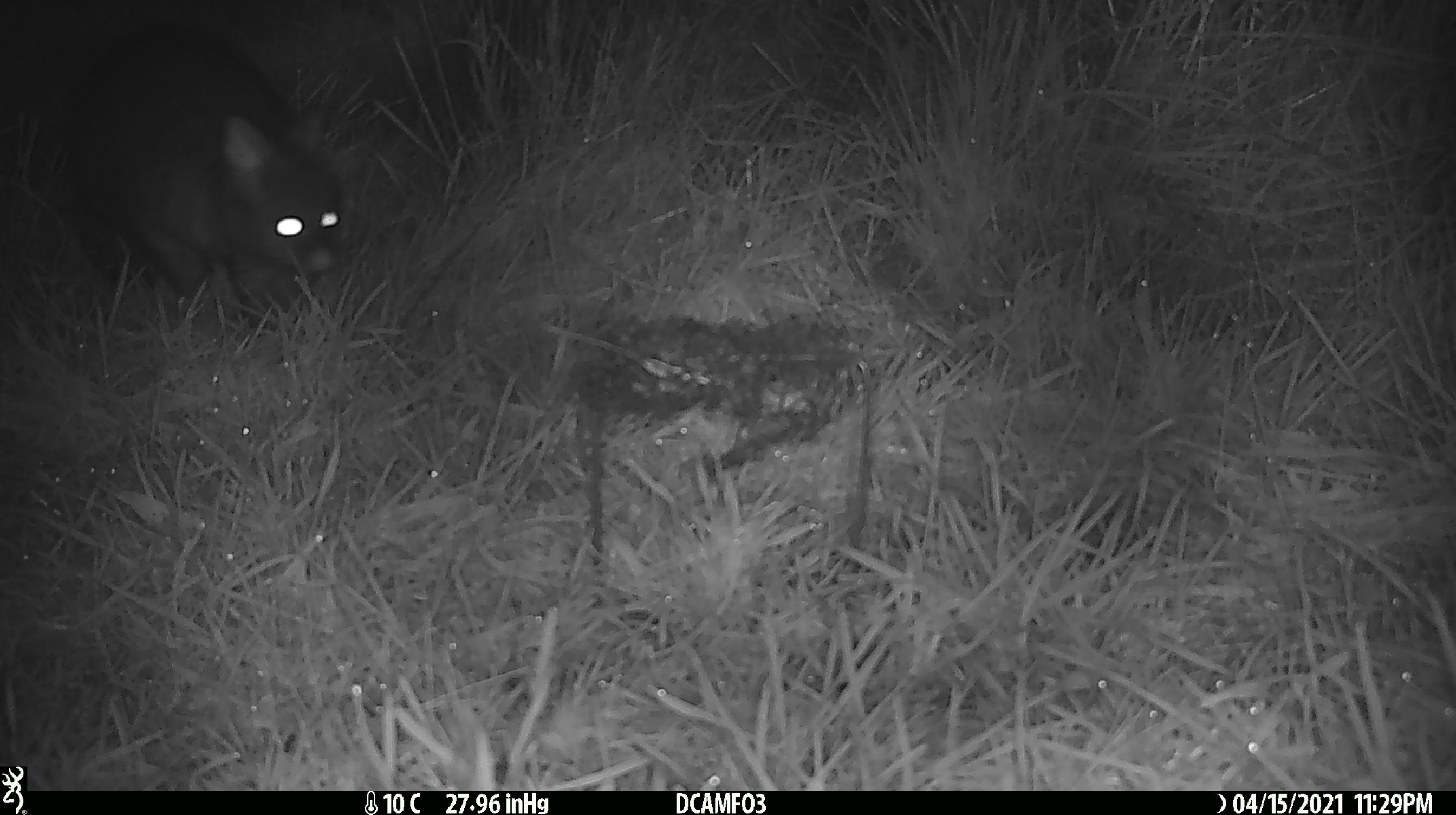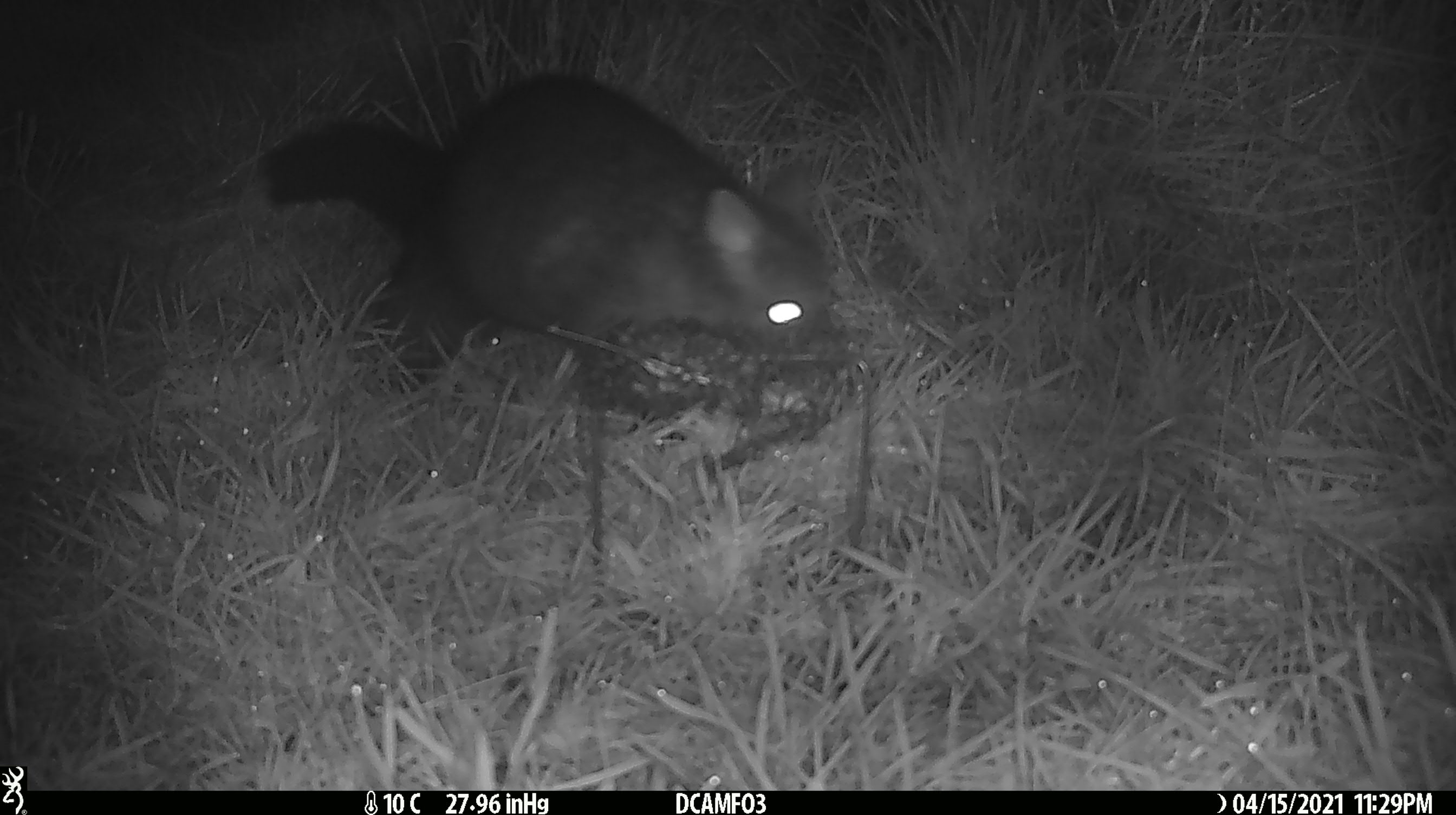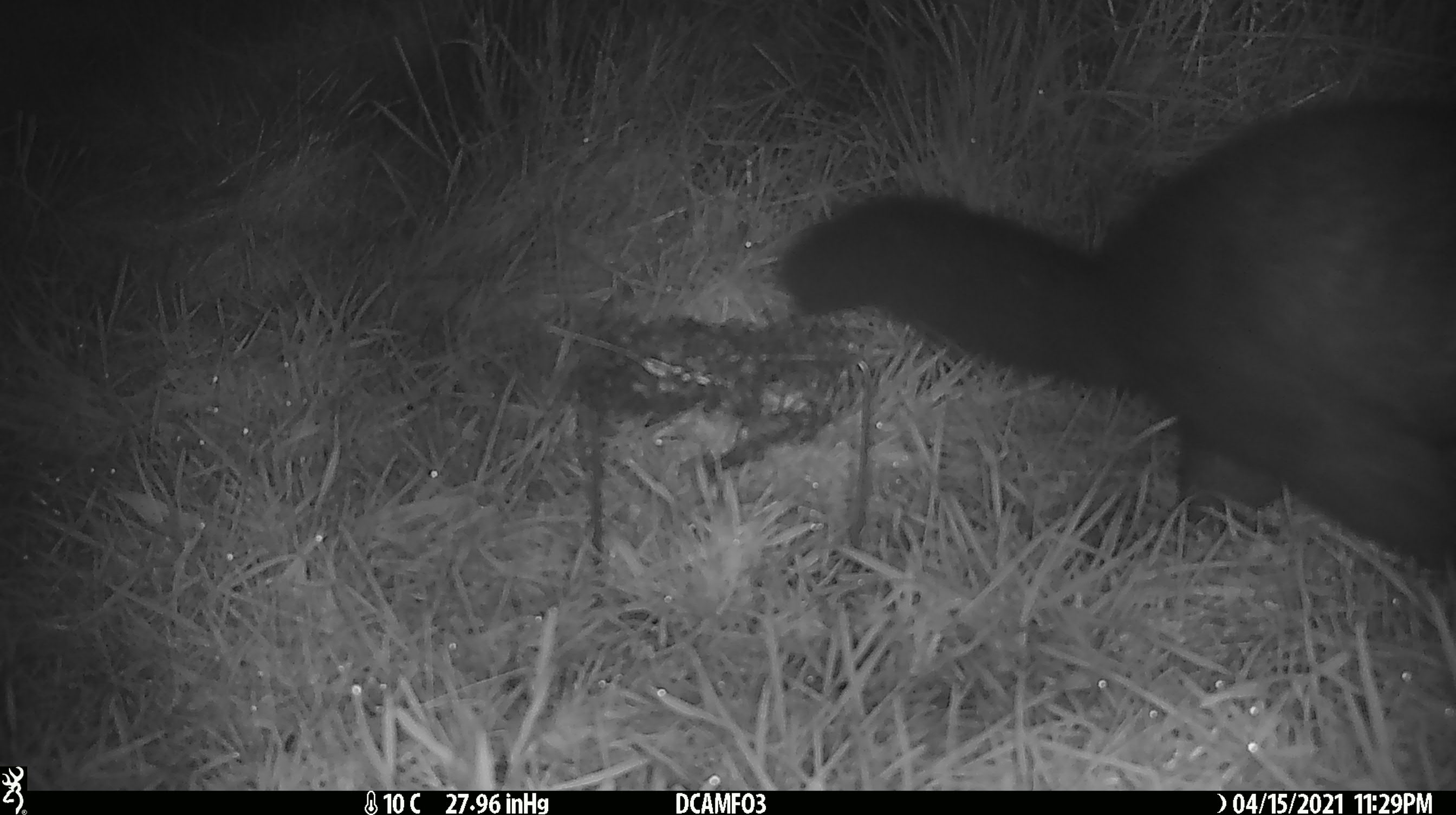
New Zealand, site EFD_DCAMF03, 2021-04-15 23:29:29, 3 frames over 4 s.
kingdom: Animalia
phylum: Chordata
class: Mammalia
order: Diprotodontia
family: Phalangeridae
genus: Trichosurus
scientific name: Trichosurus vulpecula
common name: common brushtail possum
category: possum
Possum (common brushtail possum) (Trichosurus vulpecula).